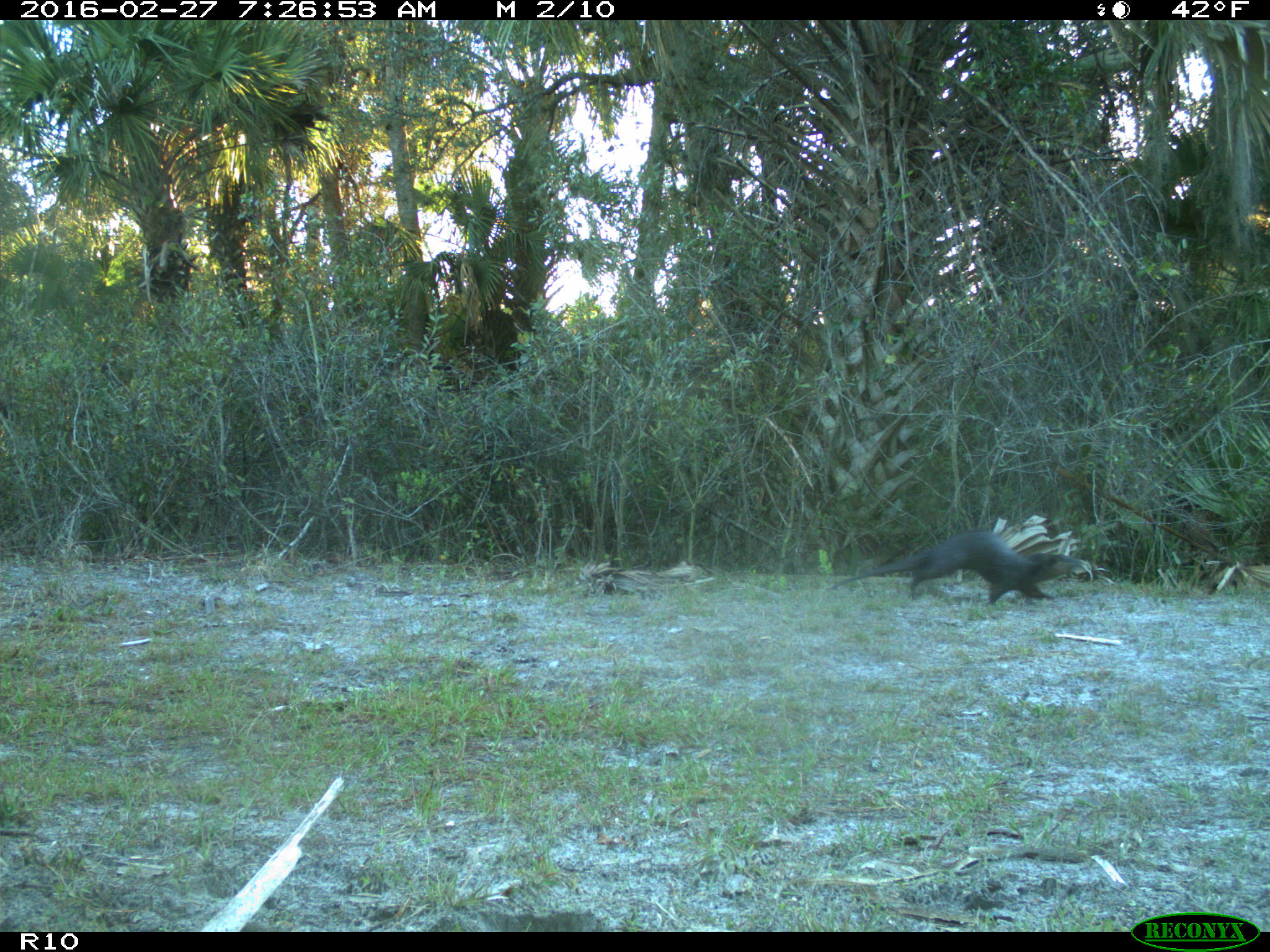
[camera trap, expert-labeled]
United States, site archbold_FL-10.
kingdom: Animalia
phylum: Chordata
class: Mammalia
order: Carnivora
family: Mustelidae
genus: Lontra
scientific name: Lontra canadensis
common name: north american river otter